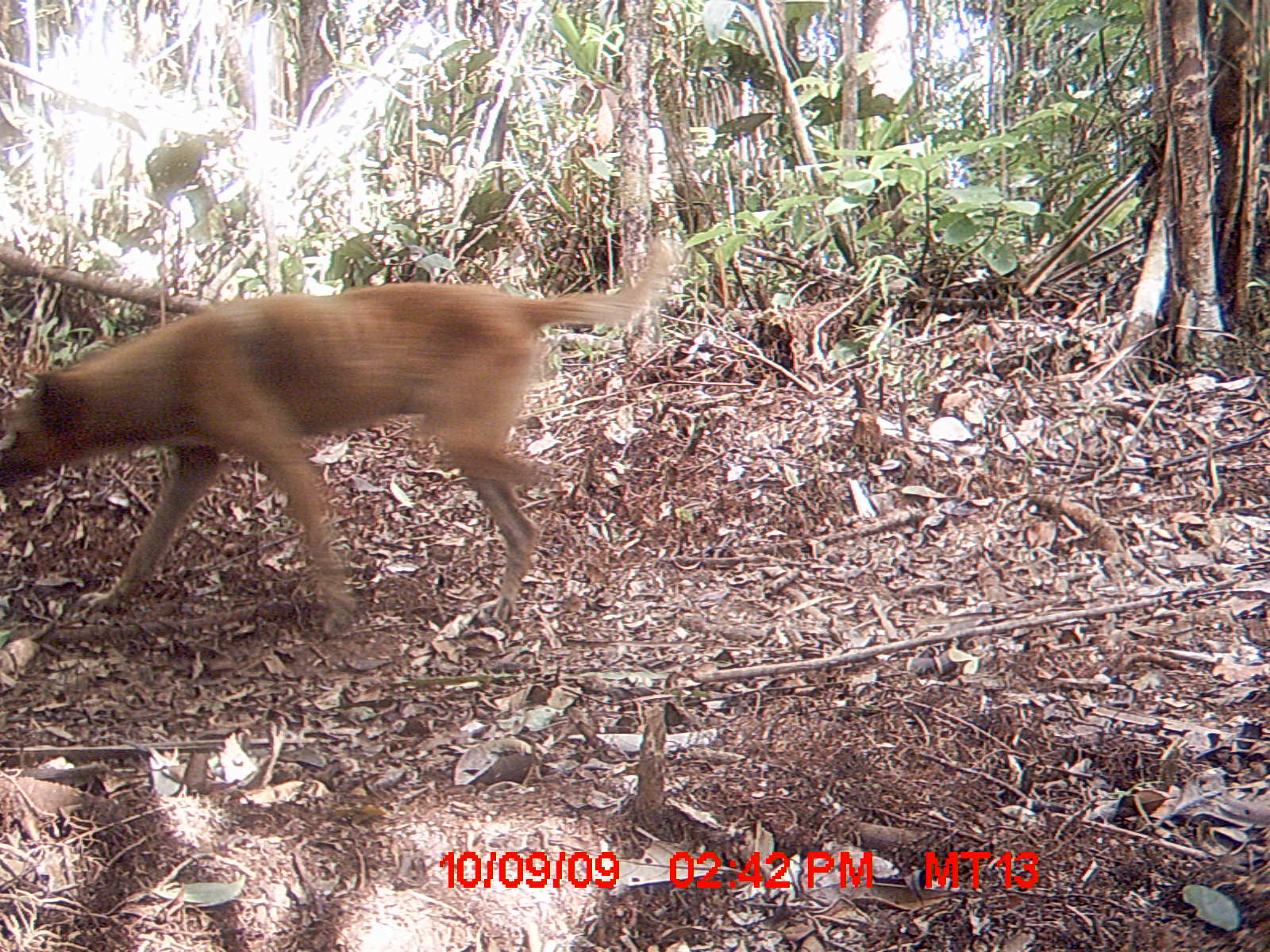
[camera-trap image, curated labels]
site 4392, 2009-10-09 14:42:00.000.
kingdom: Animalia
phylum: Chordata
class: Mammalia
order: Carnivora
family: Canidae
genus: Canis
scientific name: Canis familiaris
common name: domestic dog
Canis familiaris (domestic dog), count 1.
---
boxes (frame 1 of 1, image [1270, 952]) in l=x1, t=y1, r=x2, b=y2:
canis familiaris: l=0, t=236, r=677, b=637